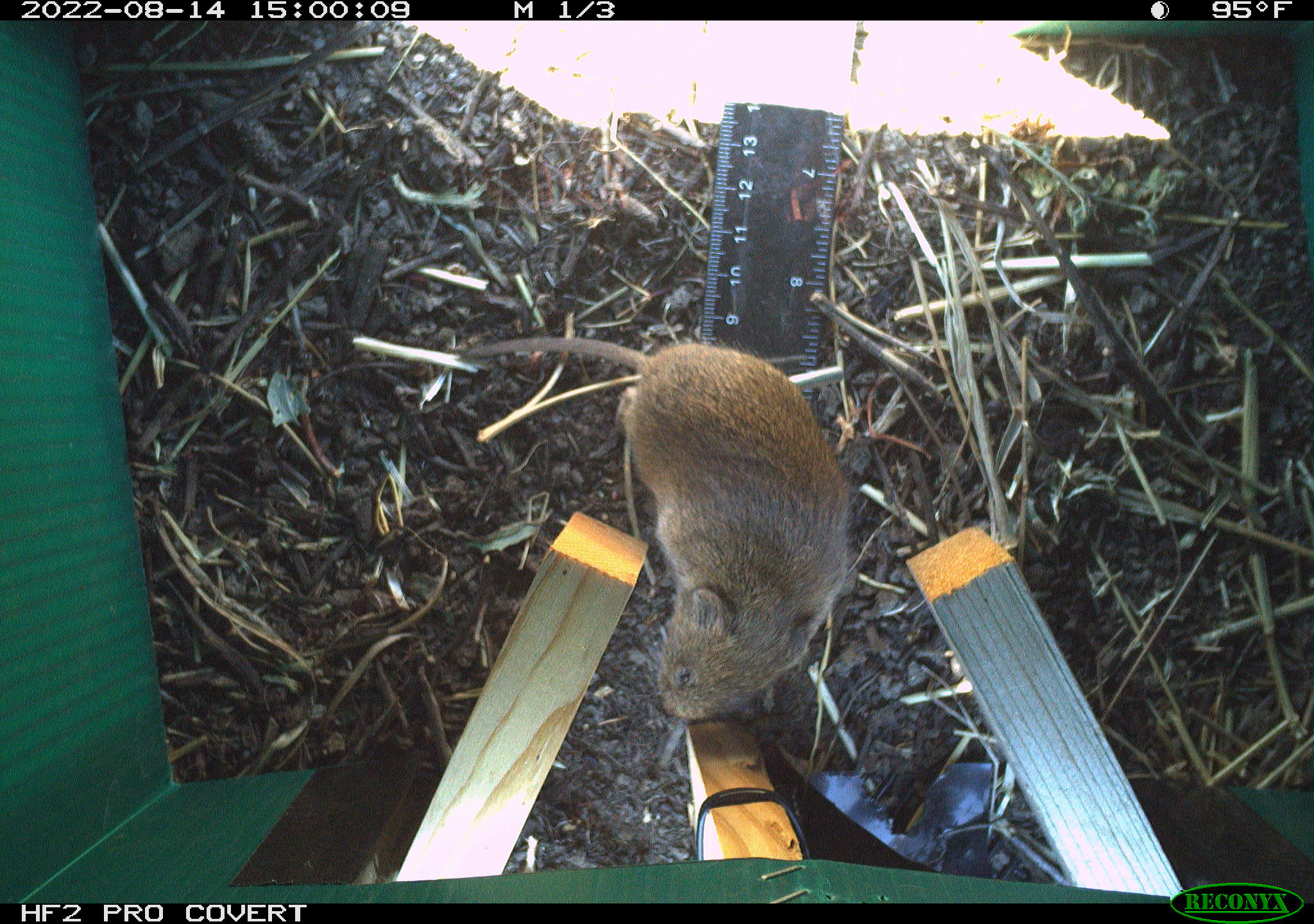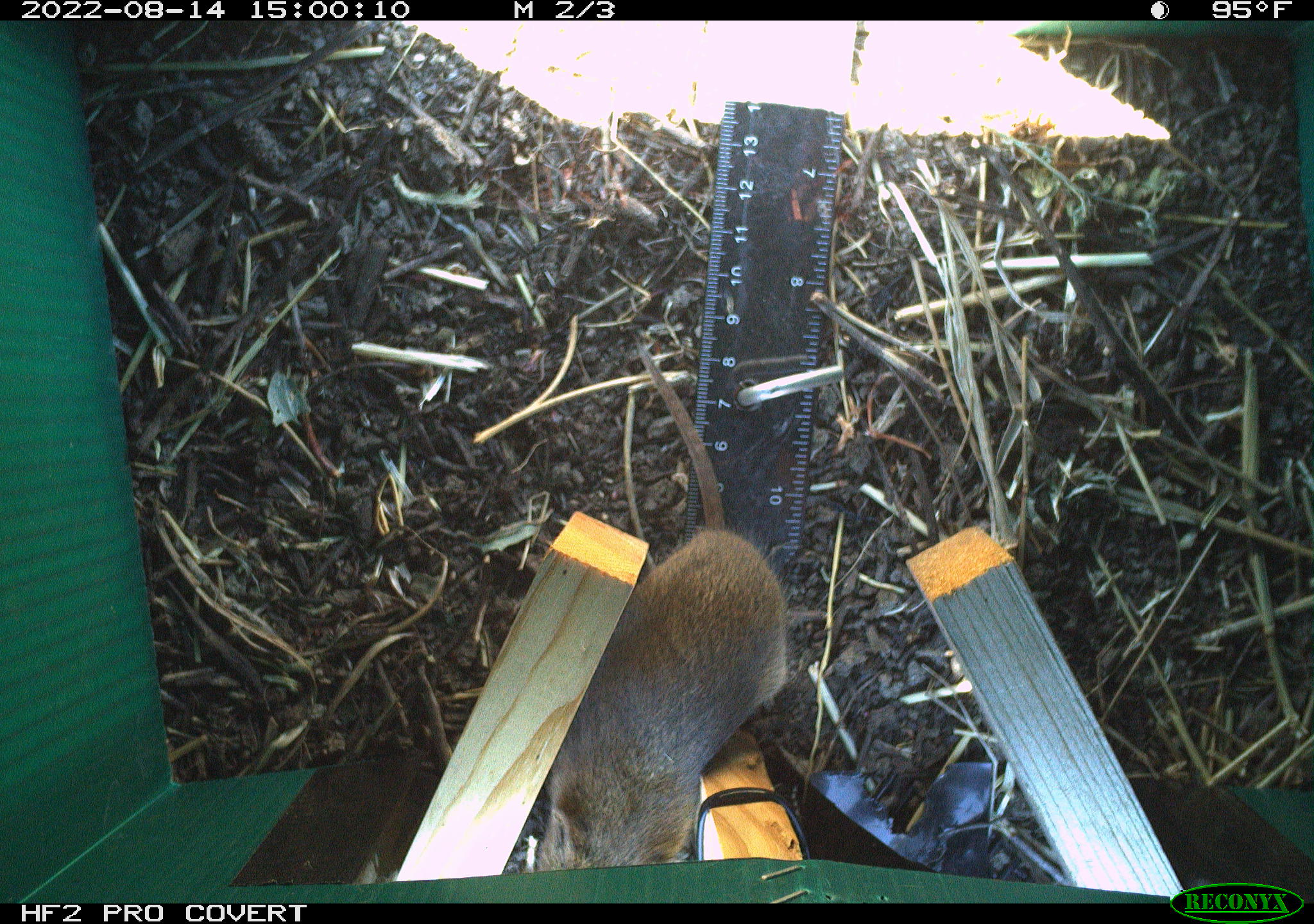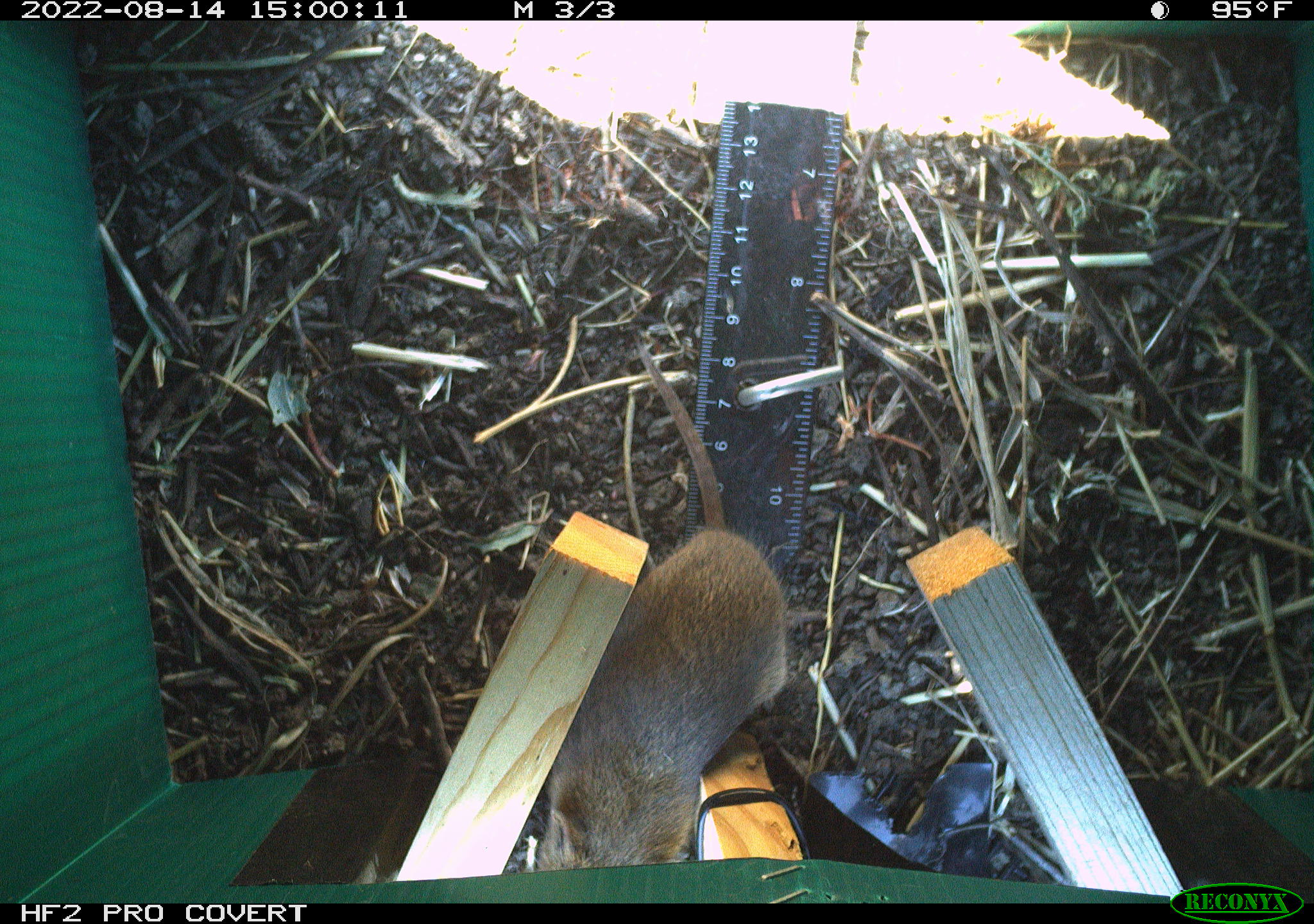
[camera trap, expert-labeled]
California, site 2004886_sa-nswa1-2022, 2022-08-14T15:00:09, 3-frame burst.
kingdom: Animalia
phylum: Chordata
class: Mammalia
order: Rodentia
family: Cricetidae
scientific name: Cricetidae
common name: hamsters, voles, lemmings, and allies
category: cricetidae family